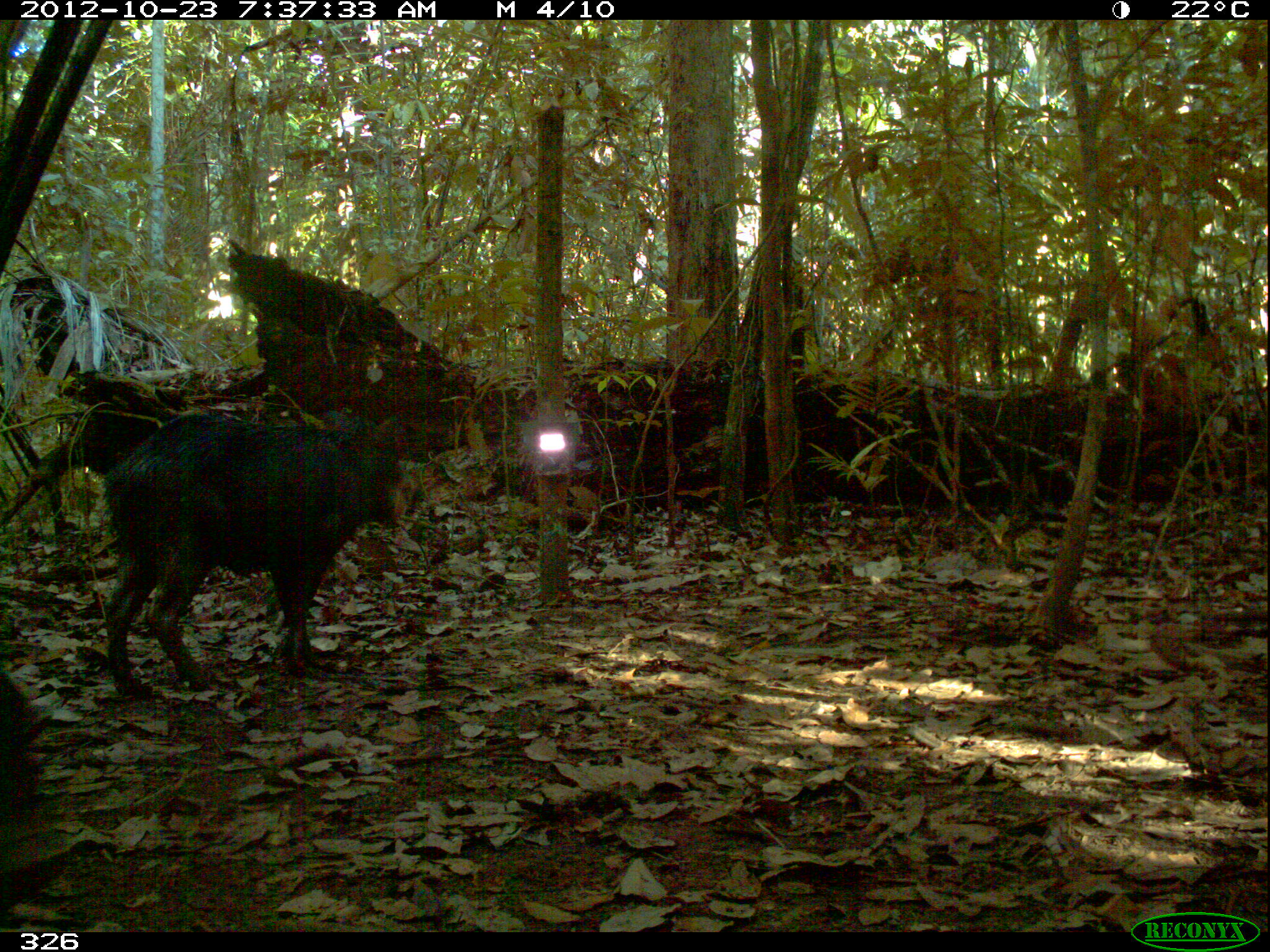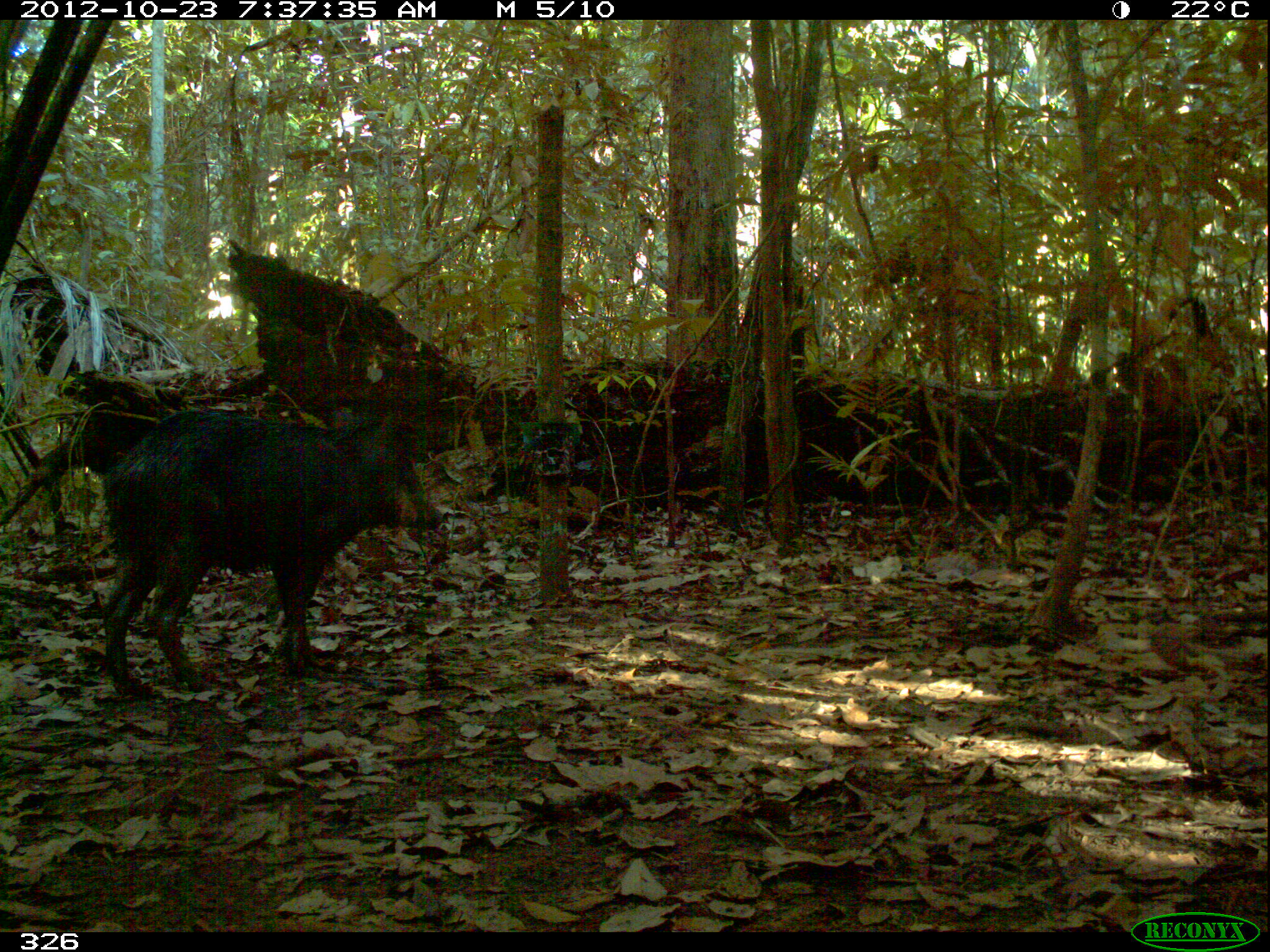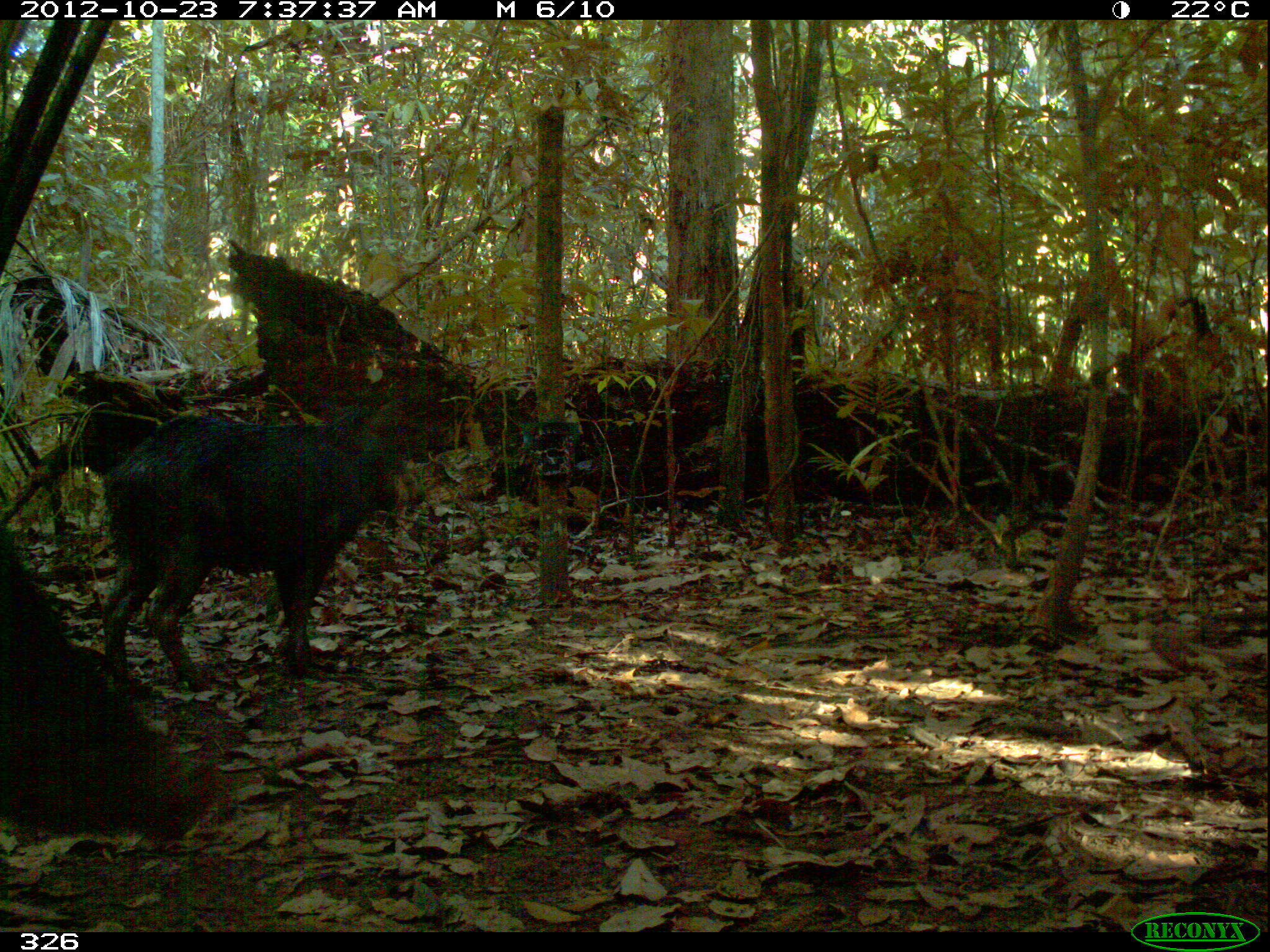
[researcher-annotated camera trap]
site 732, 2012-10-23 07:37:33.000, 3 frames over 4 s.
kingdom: Animalia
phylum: Chordata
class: Mammalia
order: Artiodactyla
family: Tayassuidae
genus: Tayassu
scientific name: Tayassu pecari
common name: white-lipped peccary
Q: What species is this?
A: Tayassu pecari (white-lipped peccary).